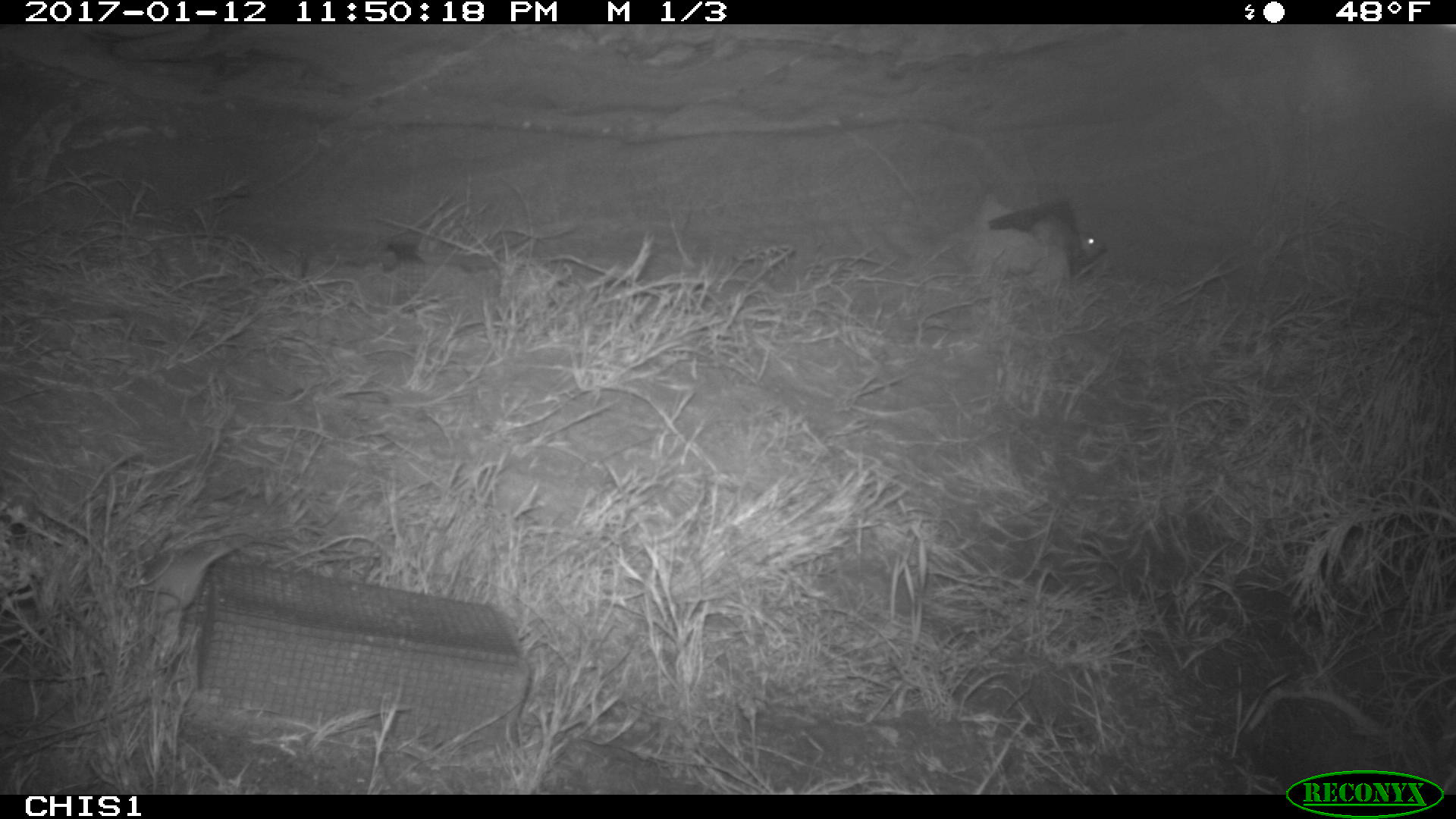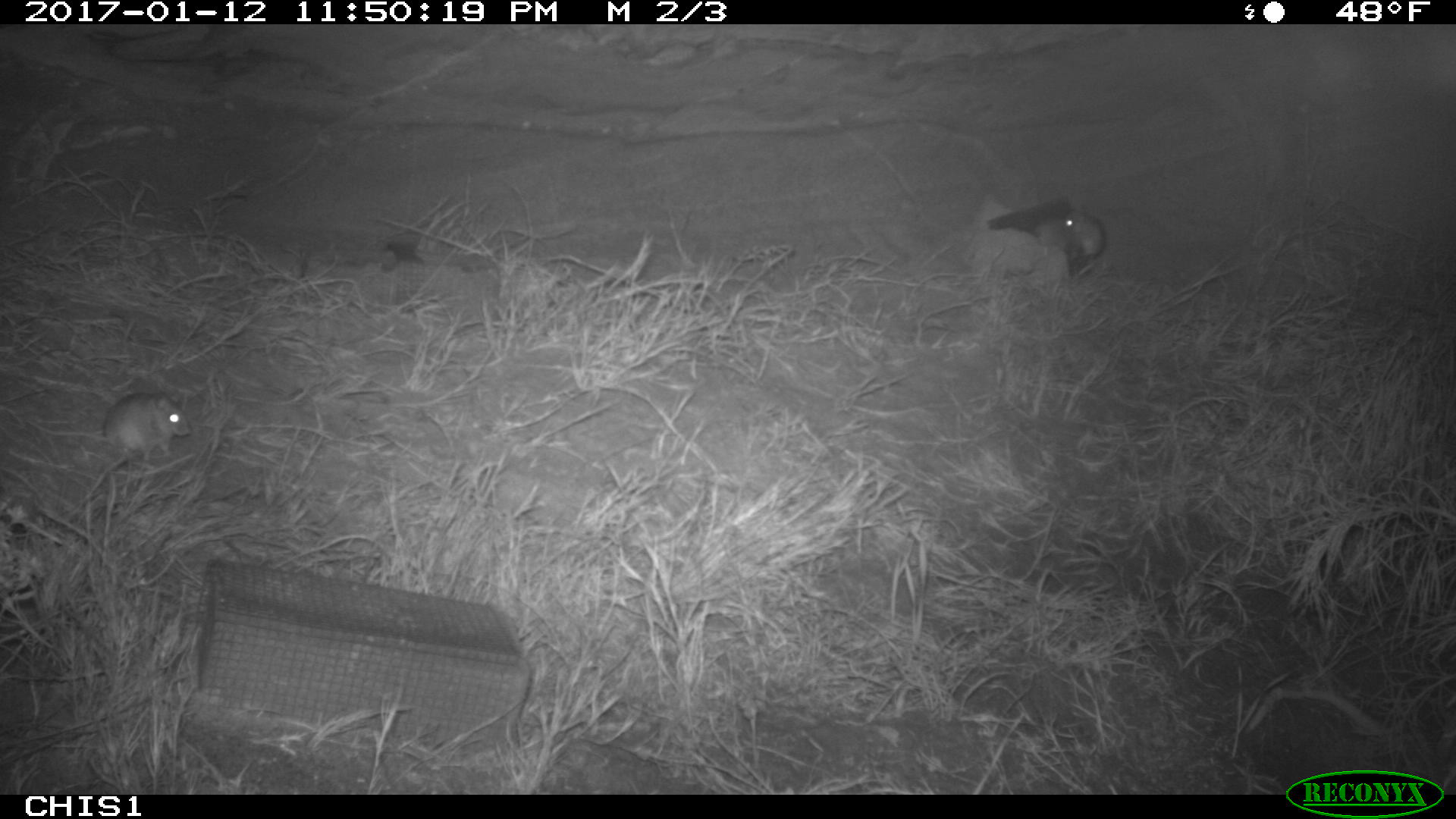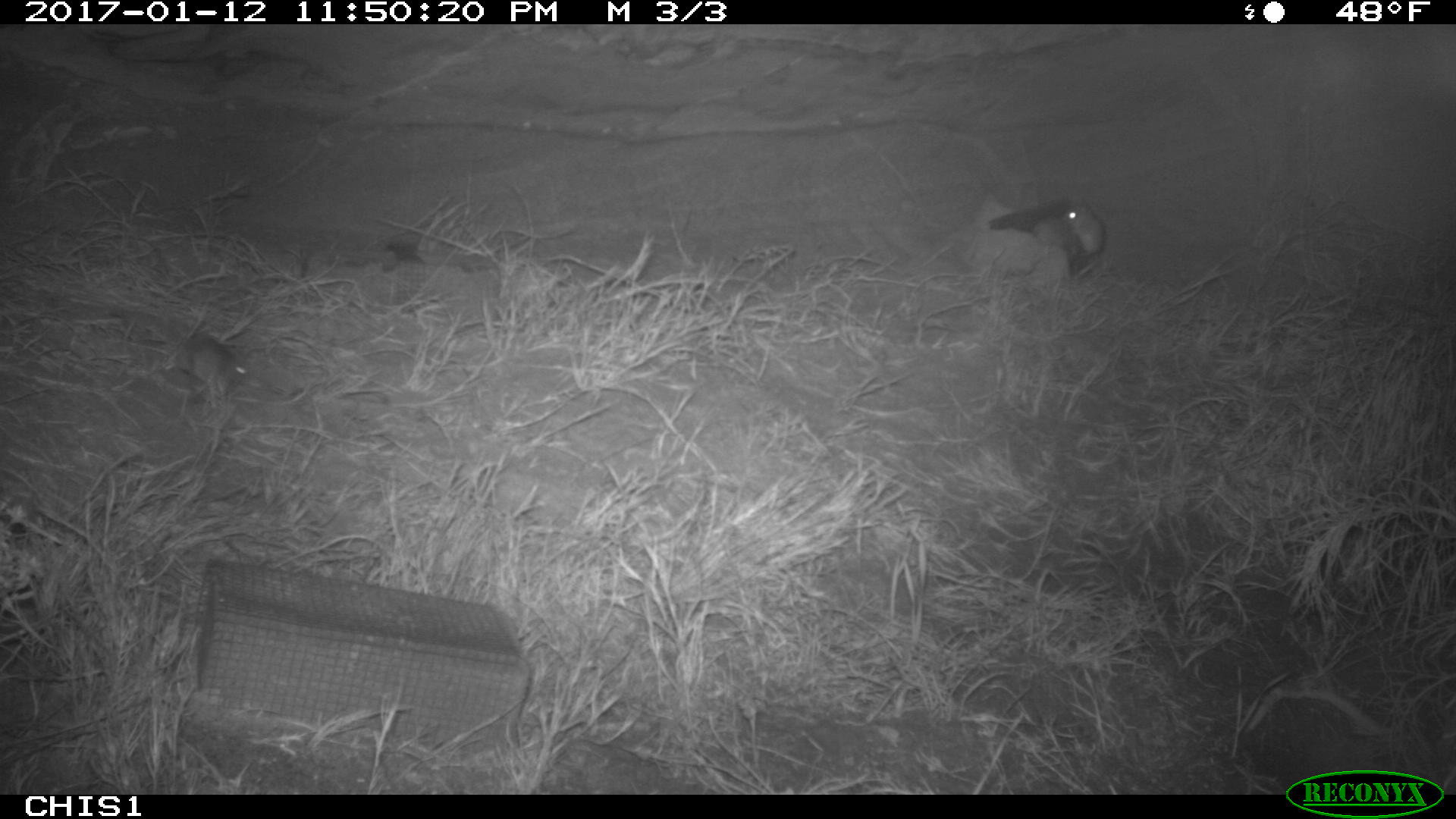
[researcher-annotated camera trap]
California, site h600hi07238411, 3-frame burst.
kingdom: Animalia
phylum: Chordata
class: Mammalia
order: Rodentia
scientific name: Rodentia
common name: rodent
Rodent (Rodentia).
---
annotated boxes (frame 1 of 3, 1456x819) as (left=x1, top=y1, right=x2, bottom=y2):
rodent: (left=140, top=546, right=231, bottom=612)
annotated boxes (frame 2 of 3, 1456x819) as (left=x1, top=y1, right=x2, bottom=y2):
rodent: (left=24, top=391, right=194, bottom=463); (left=1062, top=204, right=1106, bottom=275)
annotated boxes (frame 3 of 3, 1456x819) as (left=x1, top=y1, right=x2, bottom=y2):
rodent: (left=1058, top=204, right=1104, bottom=254)